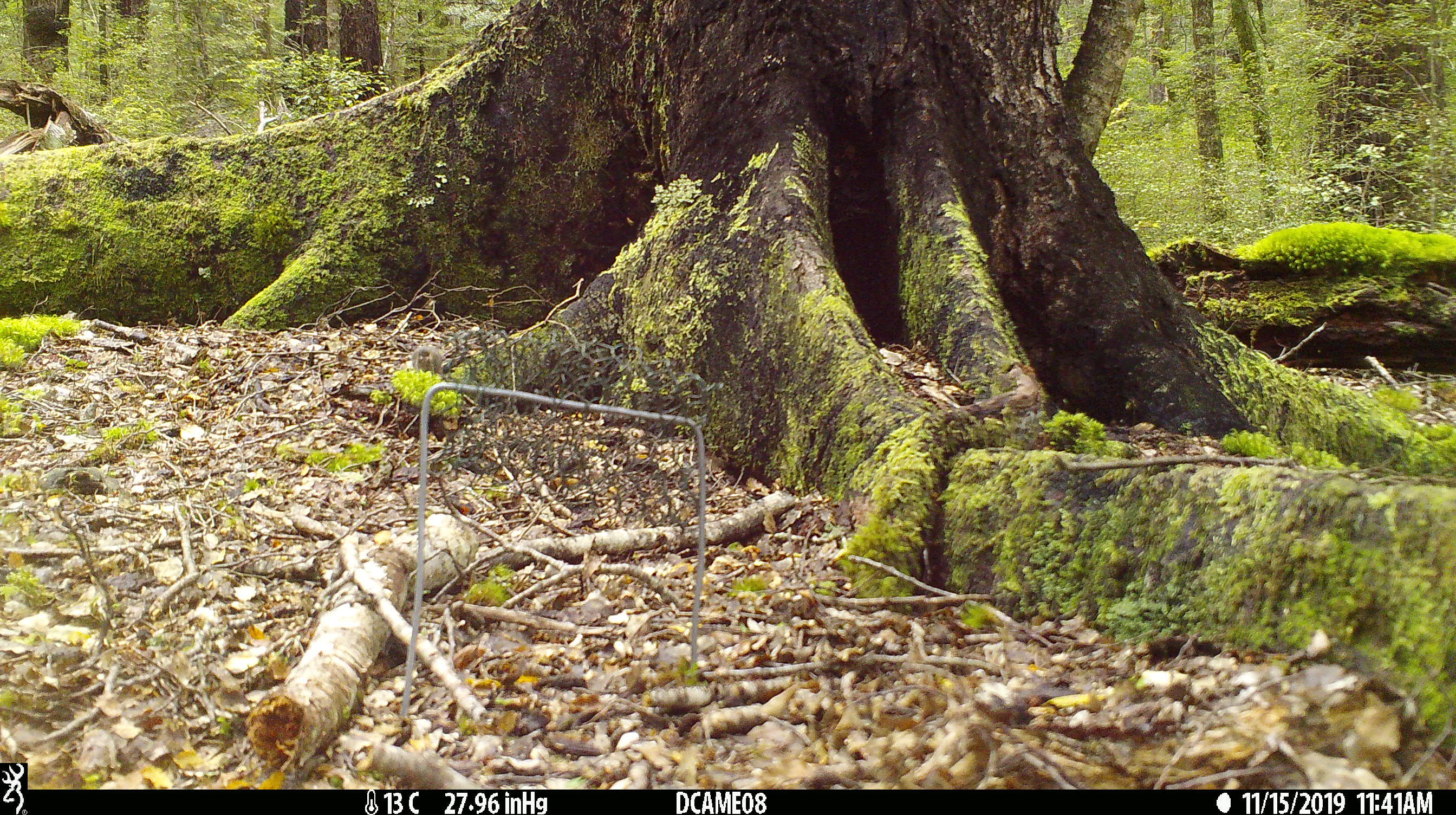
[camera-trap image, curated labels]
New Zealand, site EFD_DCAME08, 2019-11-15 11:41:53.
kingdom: Animalia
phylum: Chordata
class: Mammalia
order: Rodentia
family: Muridae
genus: Mus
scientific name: Mus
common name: mouse